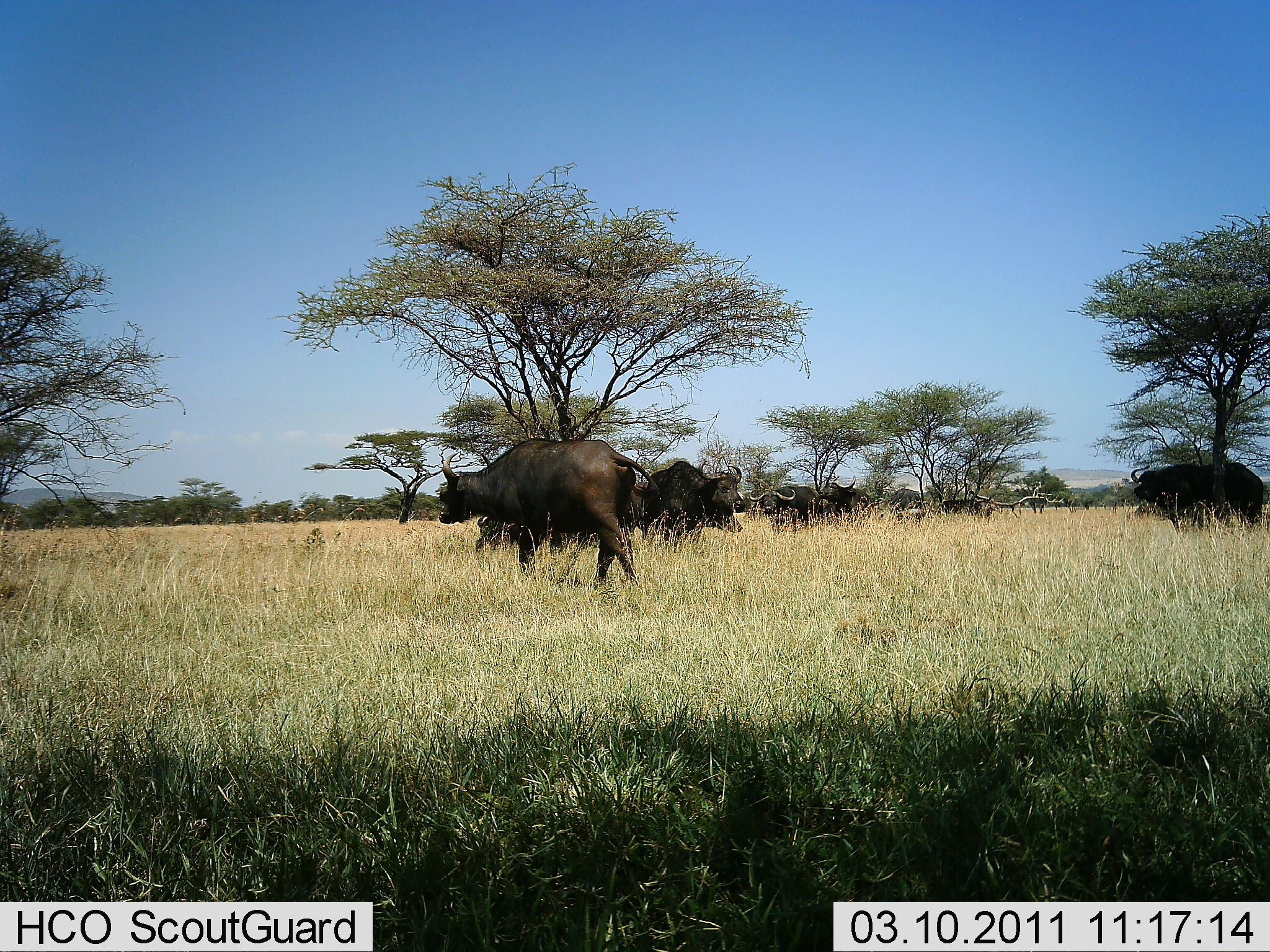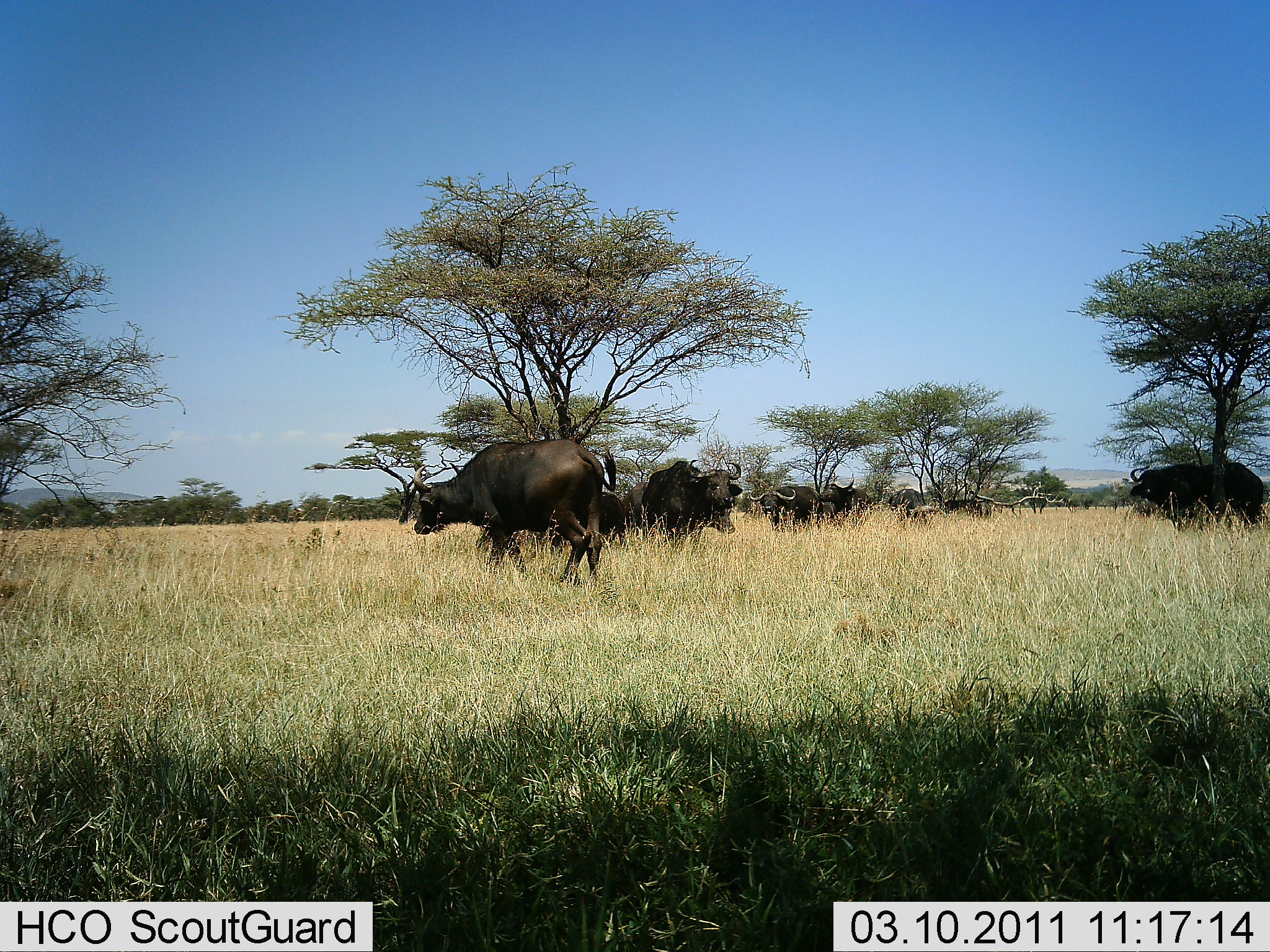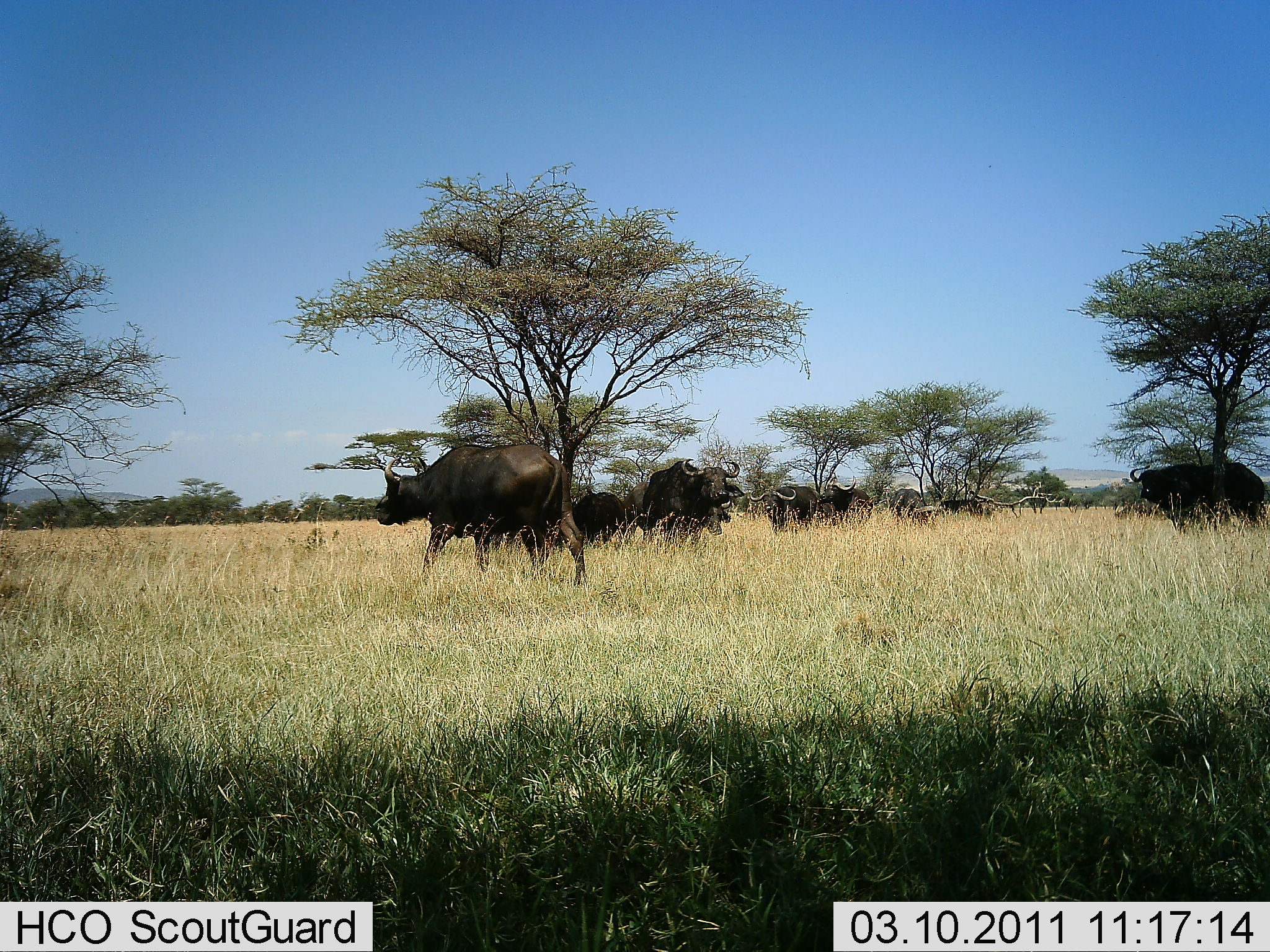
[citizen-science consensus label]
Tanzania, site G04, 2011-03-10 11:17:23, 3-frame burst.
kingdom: Animalia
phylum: Chordata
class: Mammalia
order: Artiodactyla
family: Bovidae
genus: Syncerus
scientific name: Syncerus caffer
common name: cape buffalo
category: buffalo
Buffalo (cape buffalo) (Syncerus caffer), count 8. Behavior (volunteer vote fractions): standing 42%, resting 17%, moving 58%, interacting 0%. Young present (vote fraction): 0%. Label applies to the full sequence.